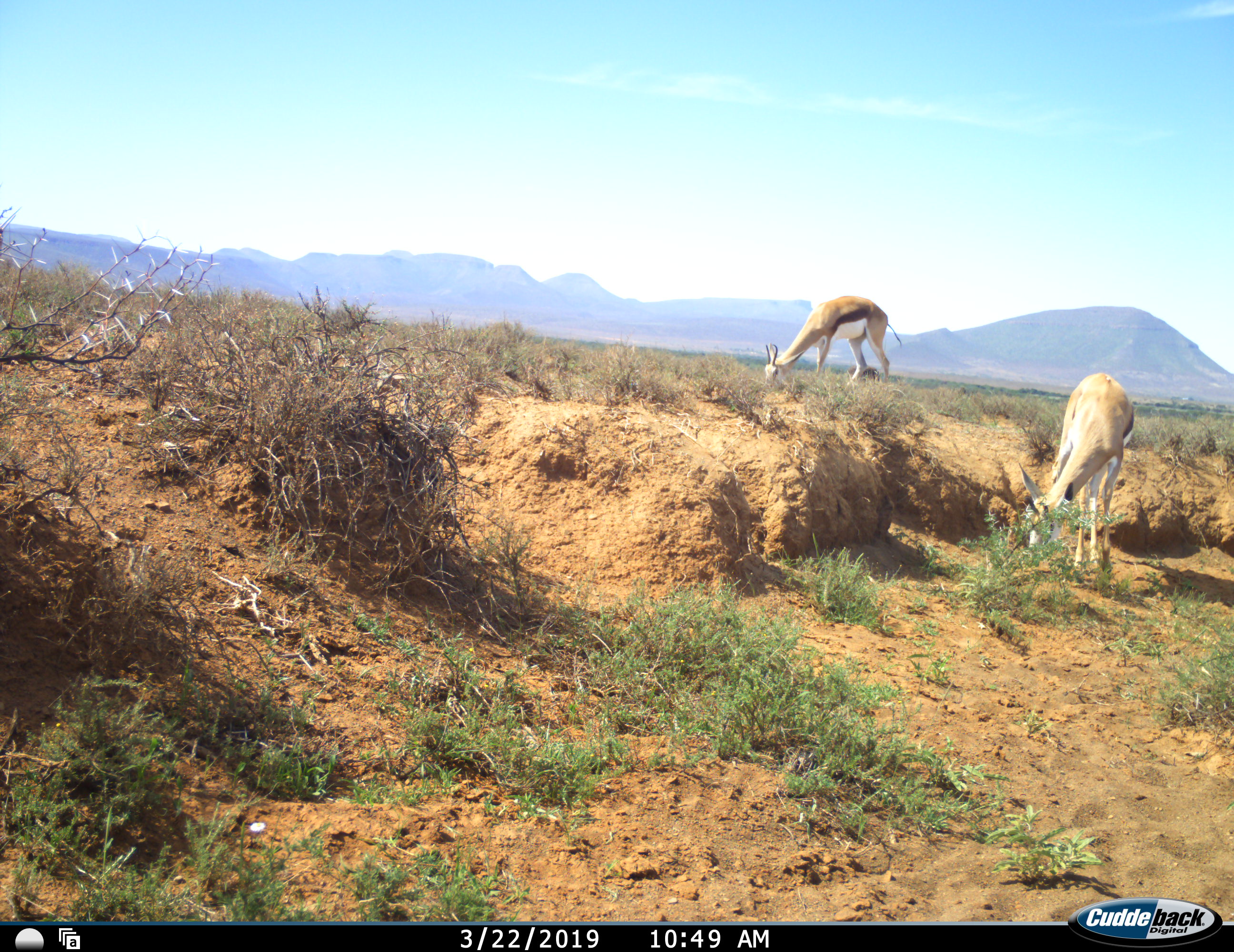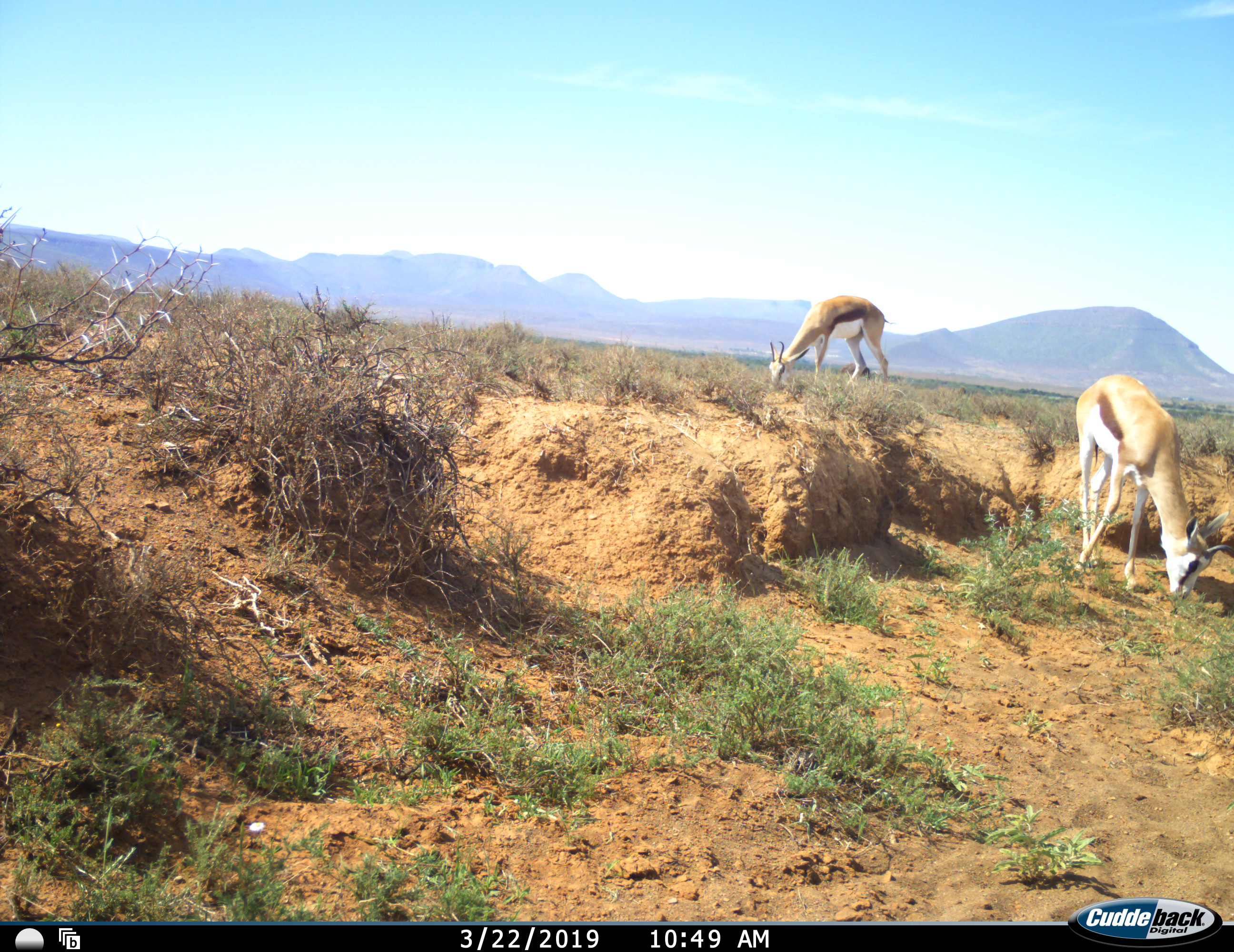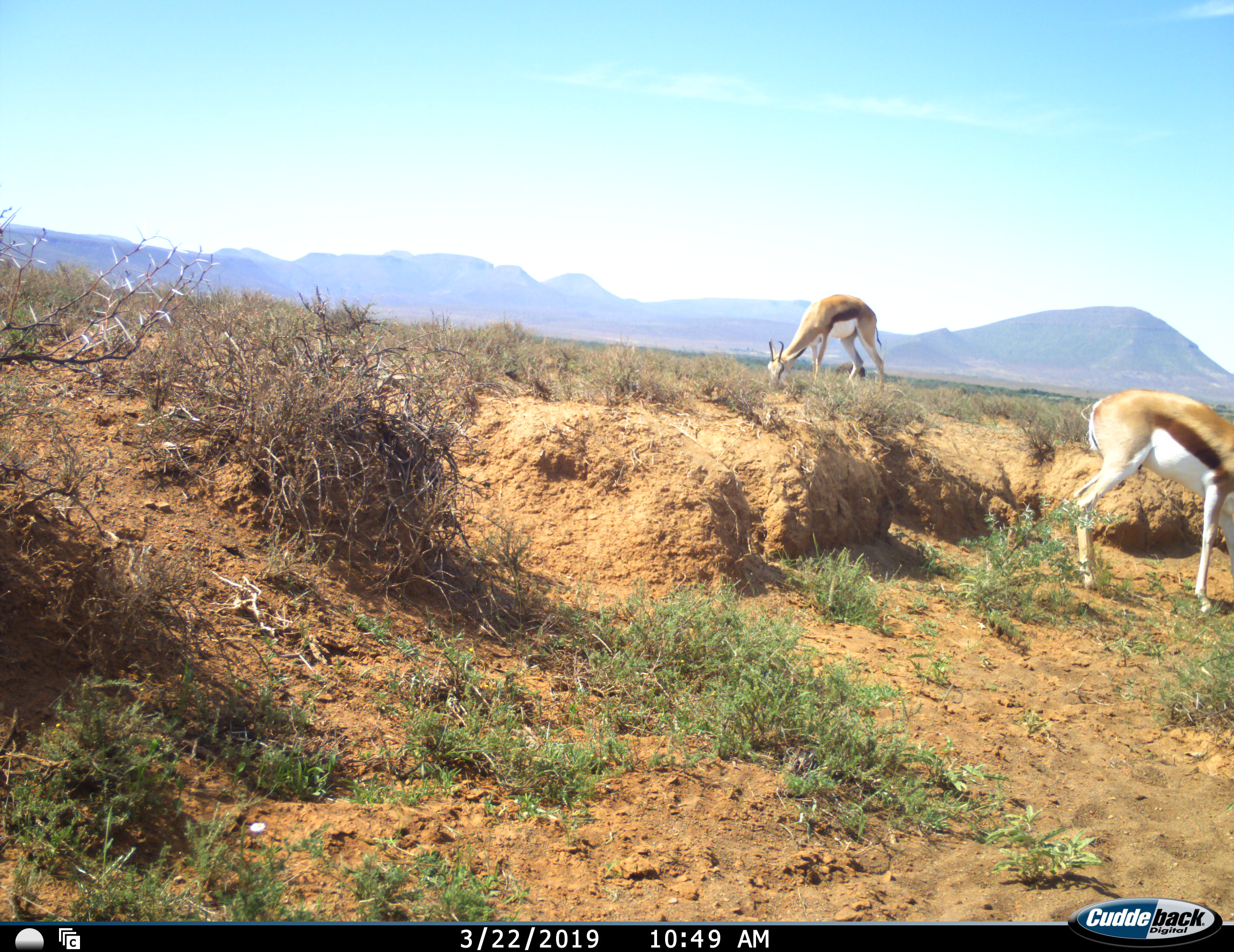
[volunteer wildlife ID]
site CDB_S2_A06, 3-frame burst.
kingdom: Animalia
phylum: Chordata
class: Mammalia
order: Artiodactyla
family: Bovidae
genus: Antidorcas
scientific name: Antidorcas marsupialis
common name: springbok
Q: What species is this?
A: Springbok (Antidorcas marsupialis).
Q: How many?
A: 2.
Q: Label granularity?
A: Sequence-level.